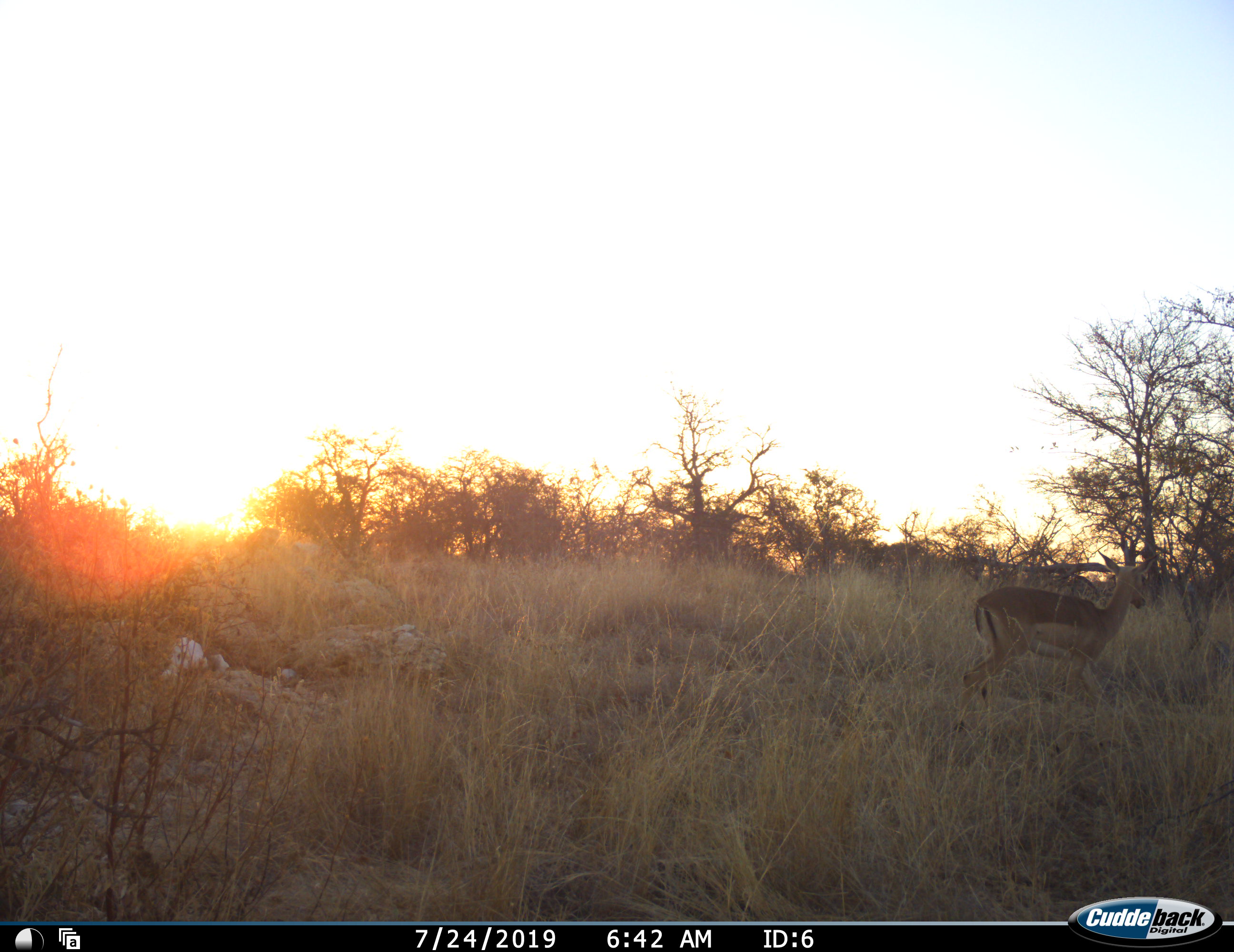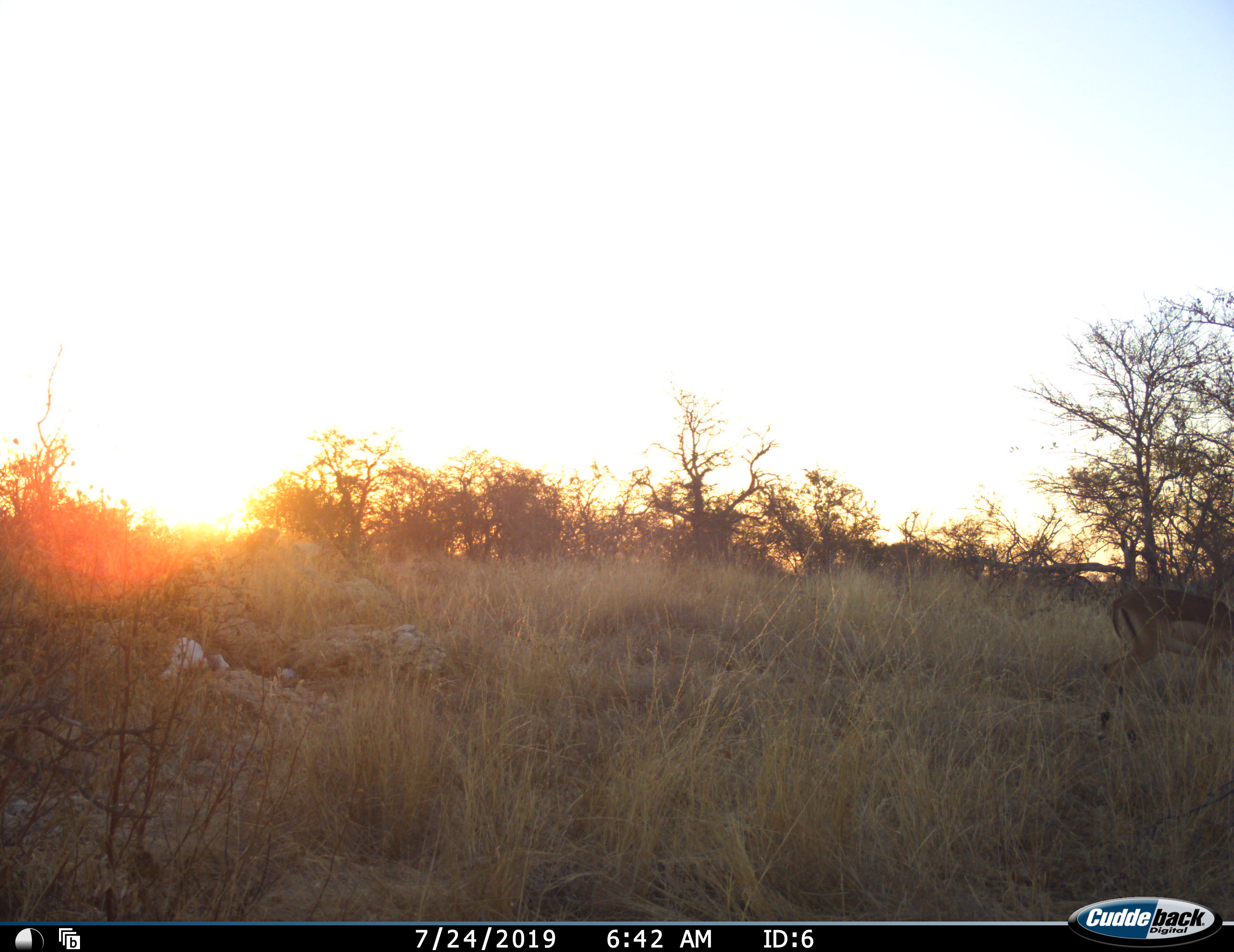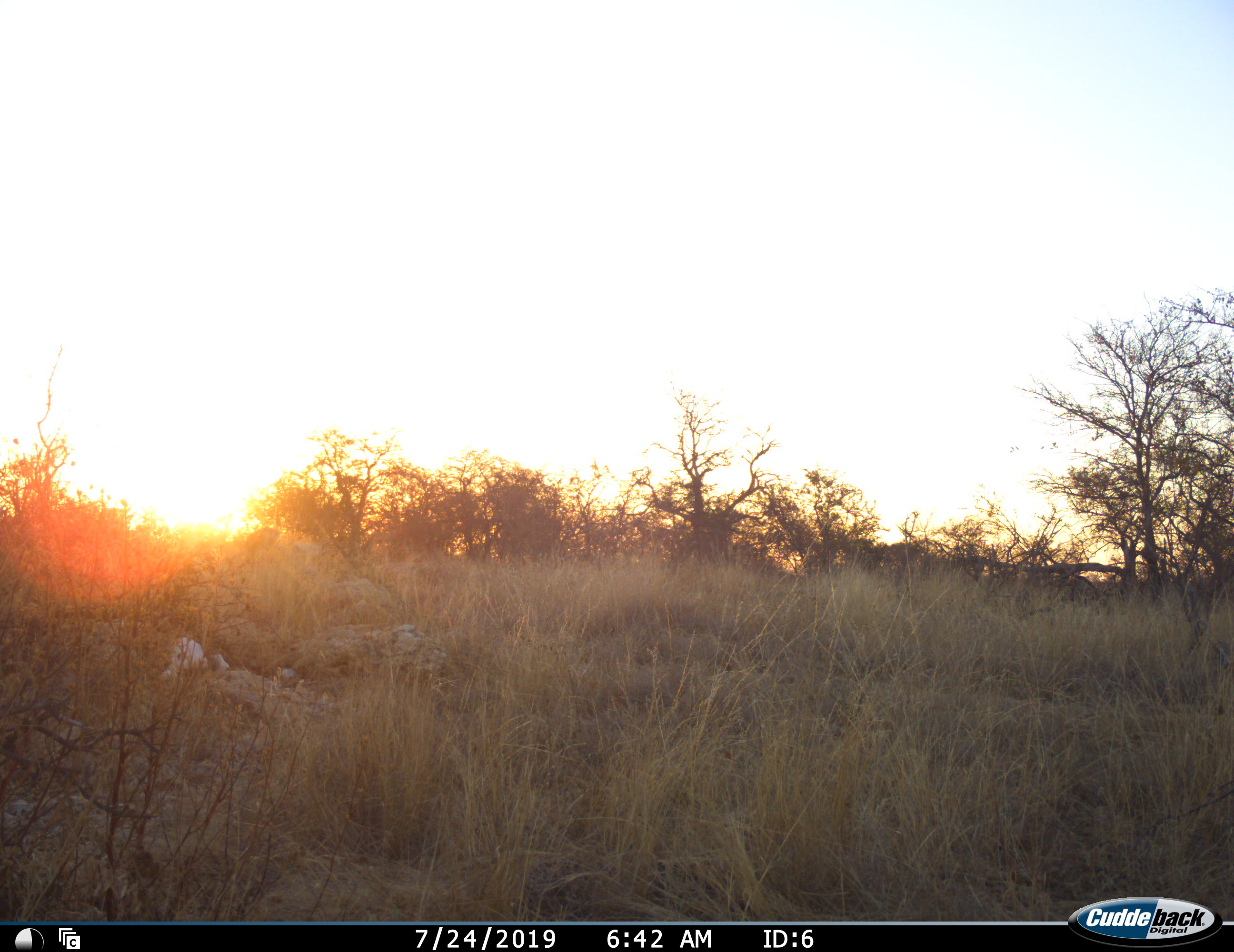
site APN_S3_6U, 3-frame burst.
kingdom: Animalia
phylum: Chordata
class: Mammalia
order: Artiodactyla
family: Bovidae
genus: Aepyceros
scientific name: Aepyceros melampus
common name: impala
Impala (Aepyceros melampus), count 1. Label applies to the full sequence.